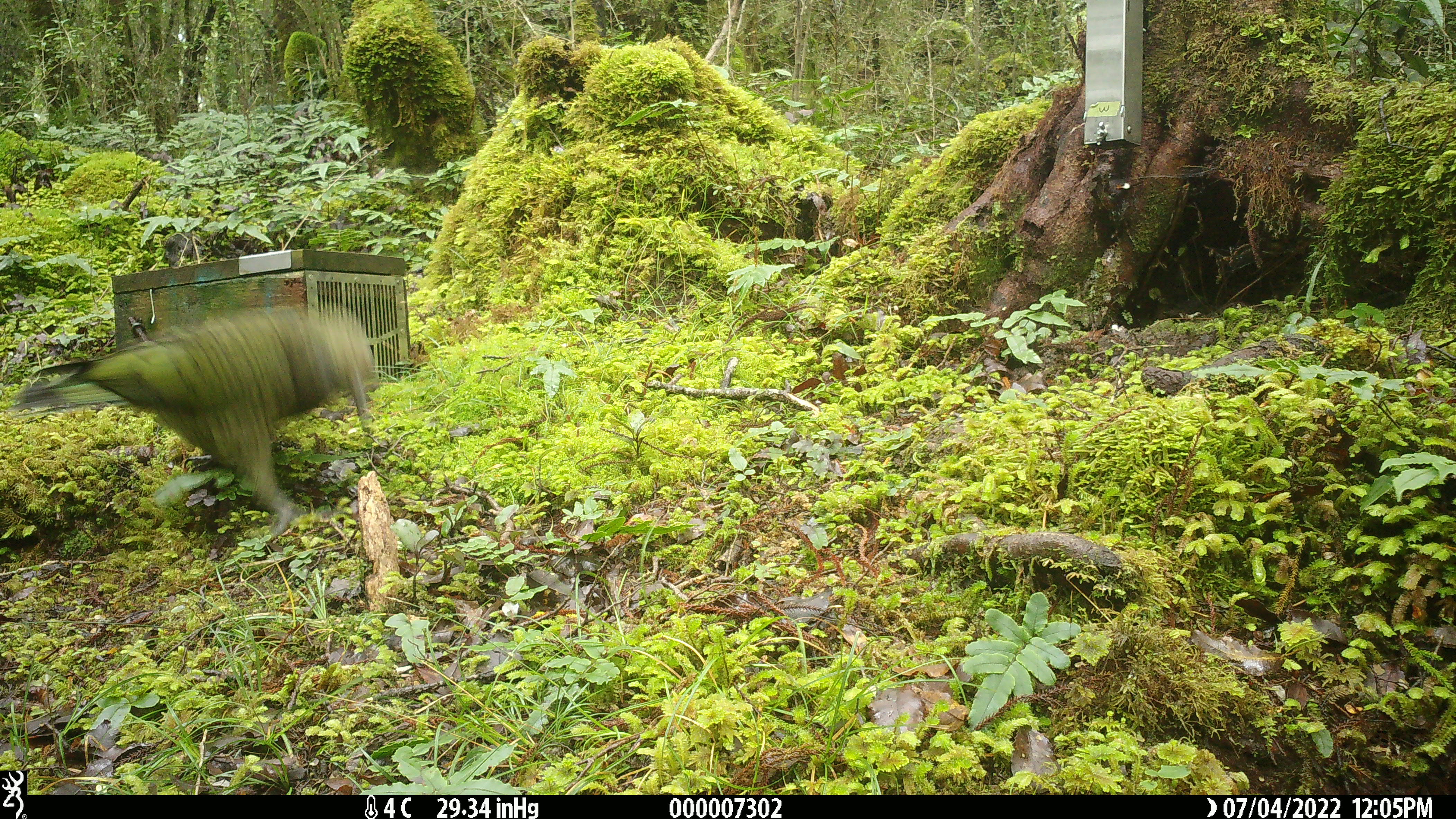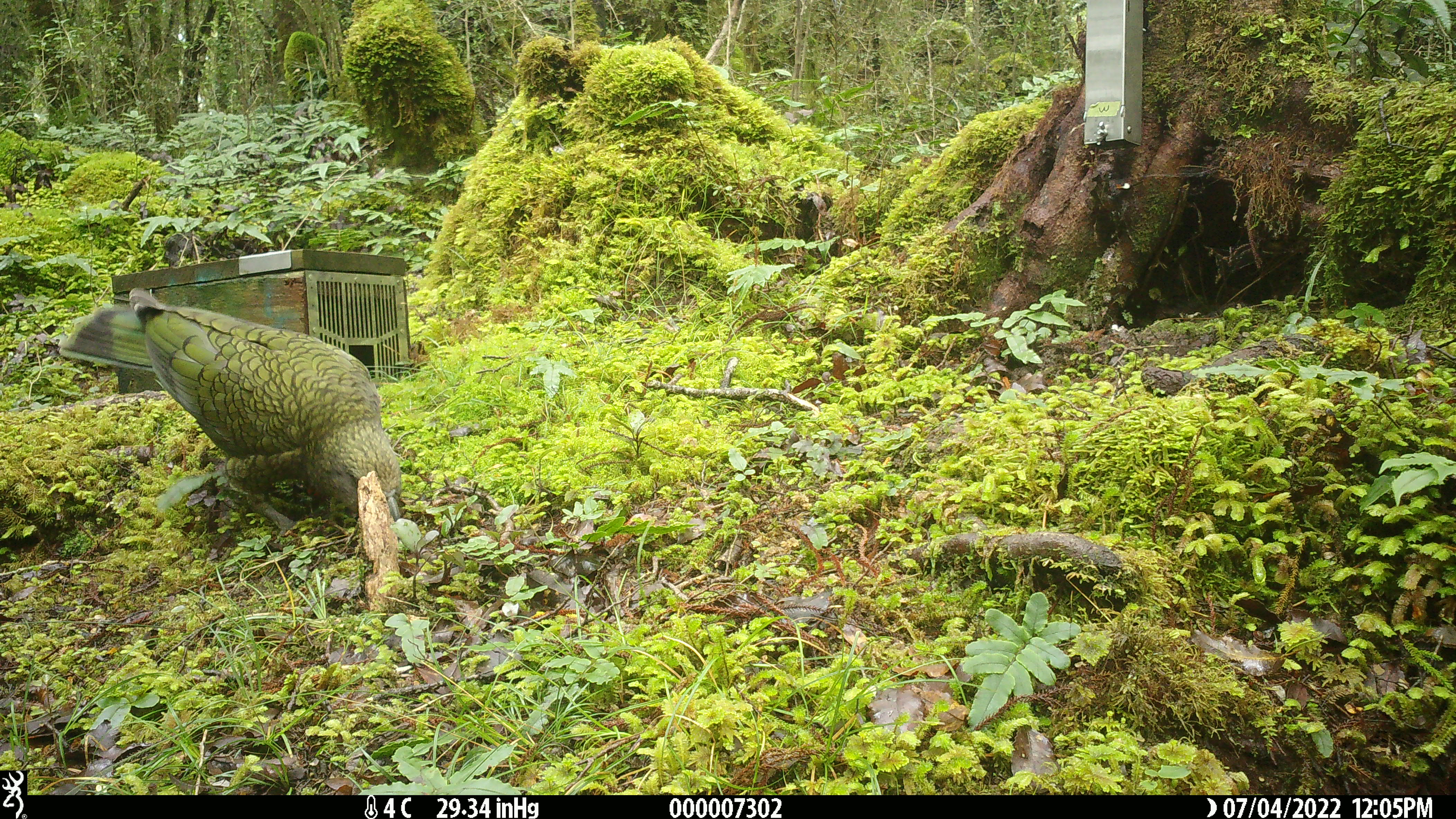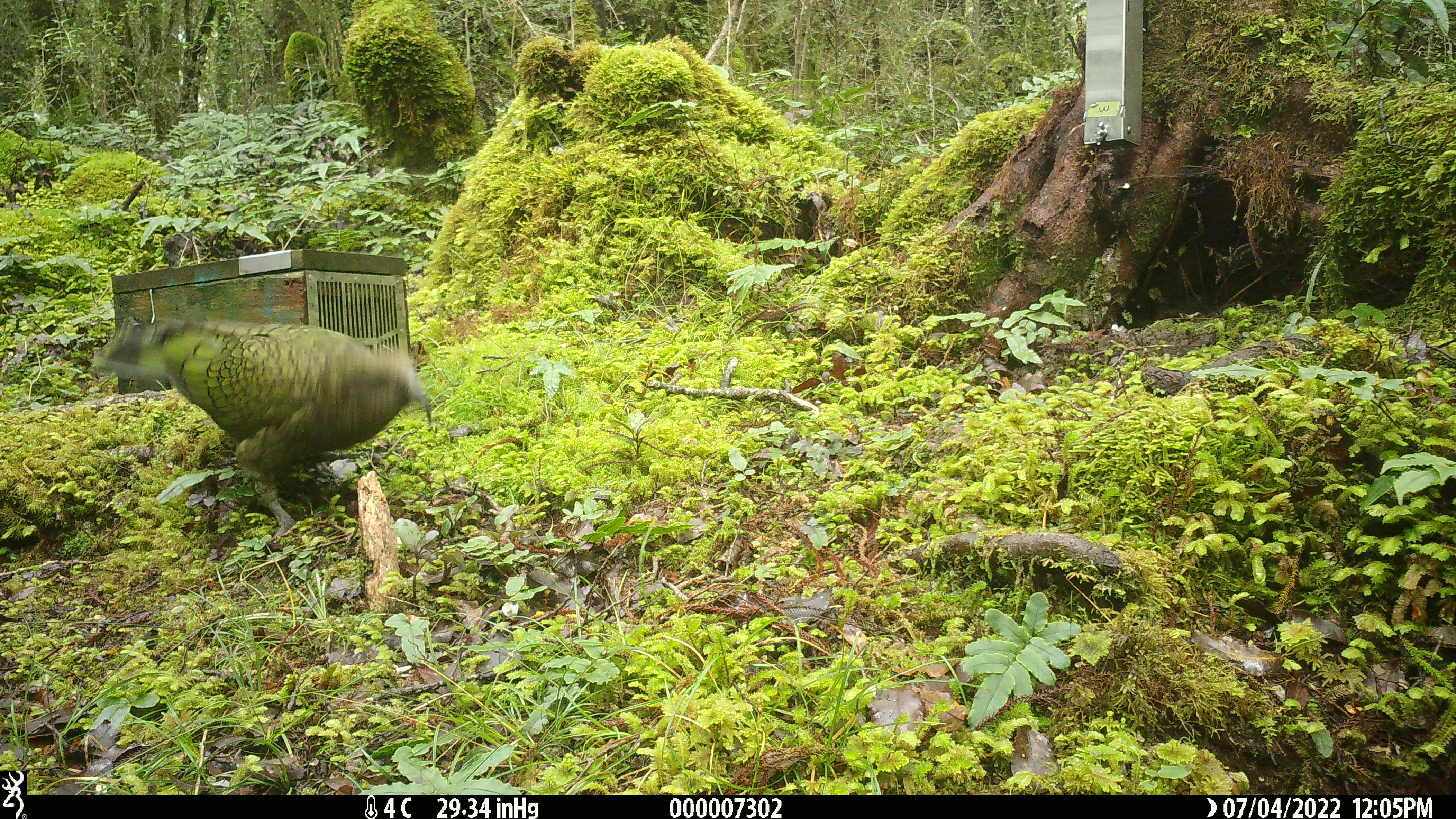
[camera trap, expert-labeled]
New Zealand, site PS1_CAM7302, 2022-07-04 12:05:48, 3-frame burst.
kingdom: Animalia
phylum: Chordata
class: Aves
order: Psittaciformes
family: Strigopidae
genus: Nestor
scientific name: Nestor notabilis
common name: kea